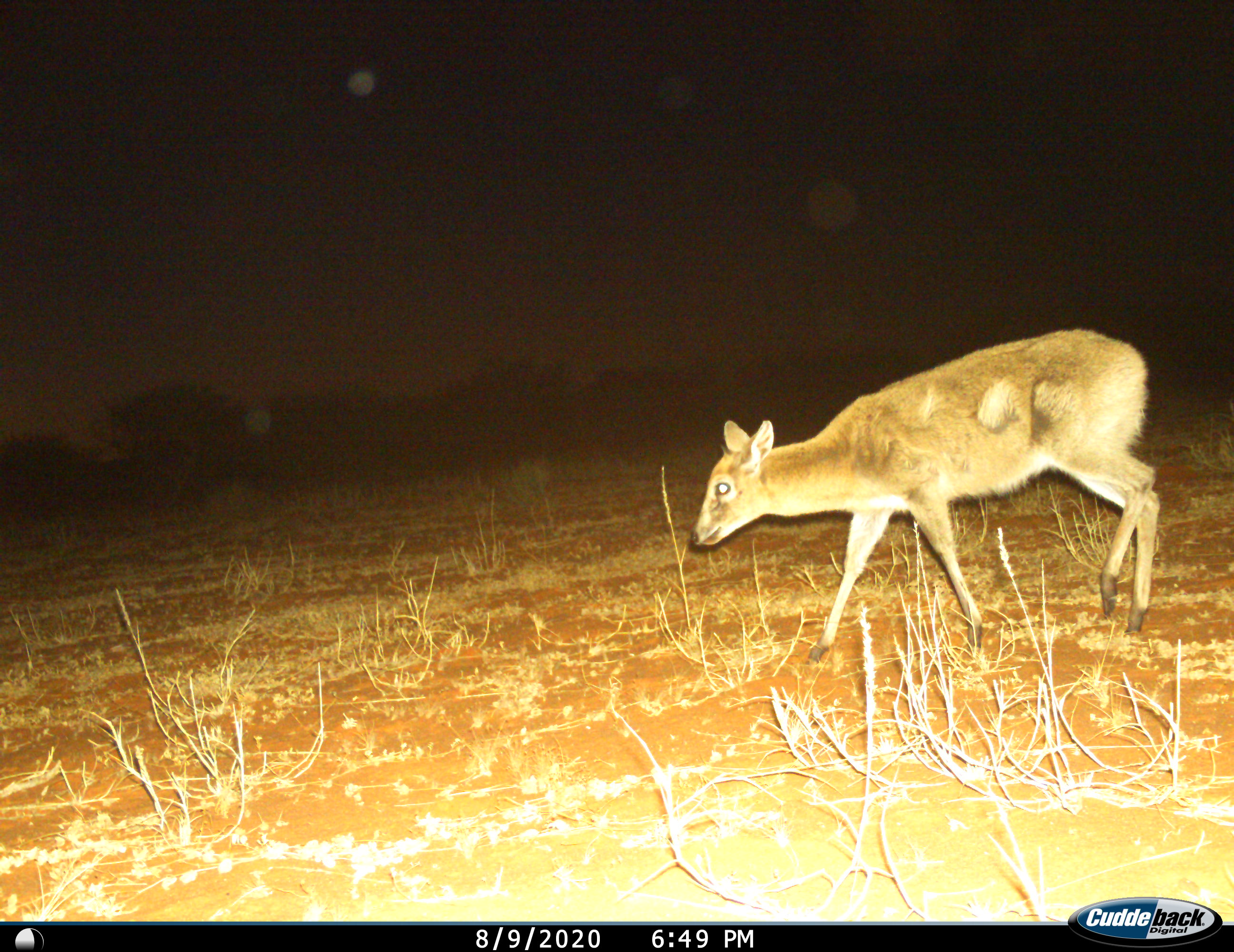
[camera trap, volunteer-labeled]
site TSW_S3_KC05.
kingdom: Animalia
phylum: Chordata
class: Mammalia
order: Artiodactyla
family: Bovidae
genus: Sylvicapra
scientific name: Sylvicapra grimmia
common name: common duiker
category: duikercommongrey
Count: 1.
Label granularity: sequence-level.